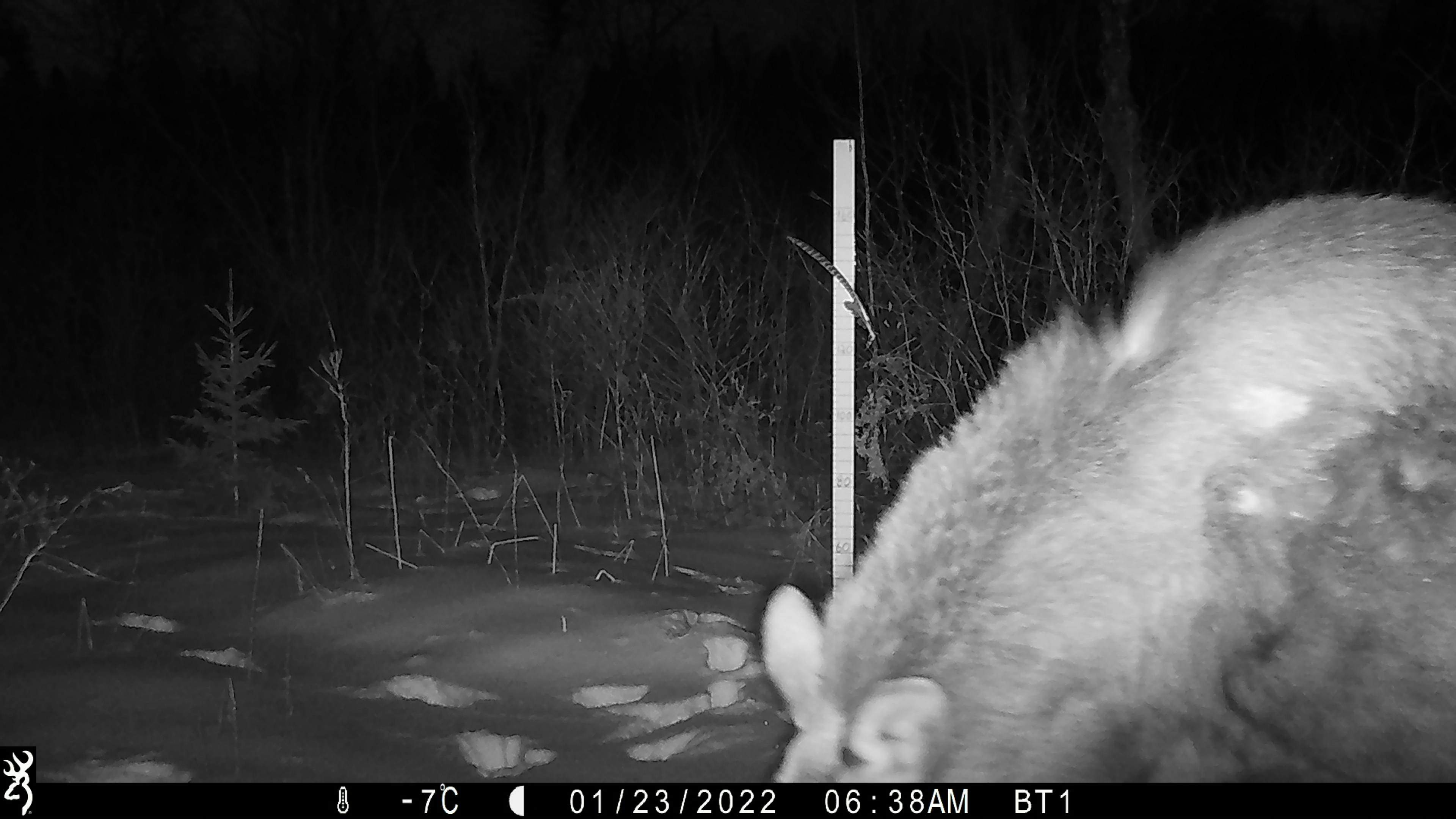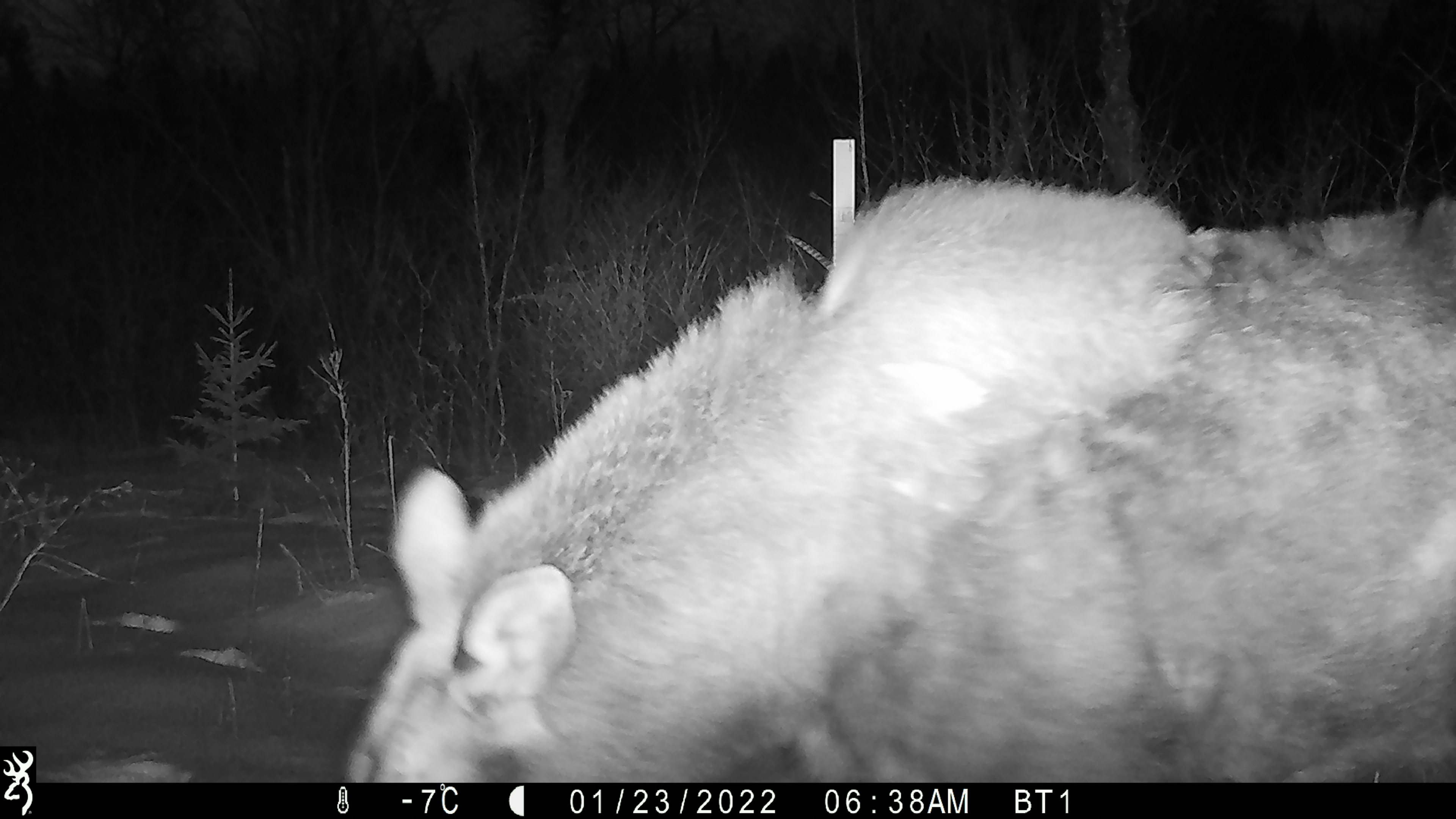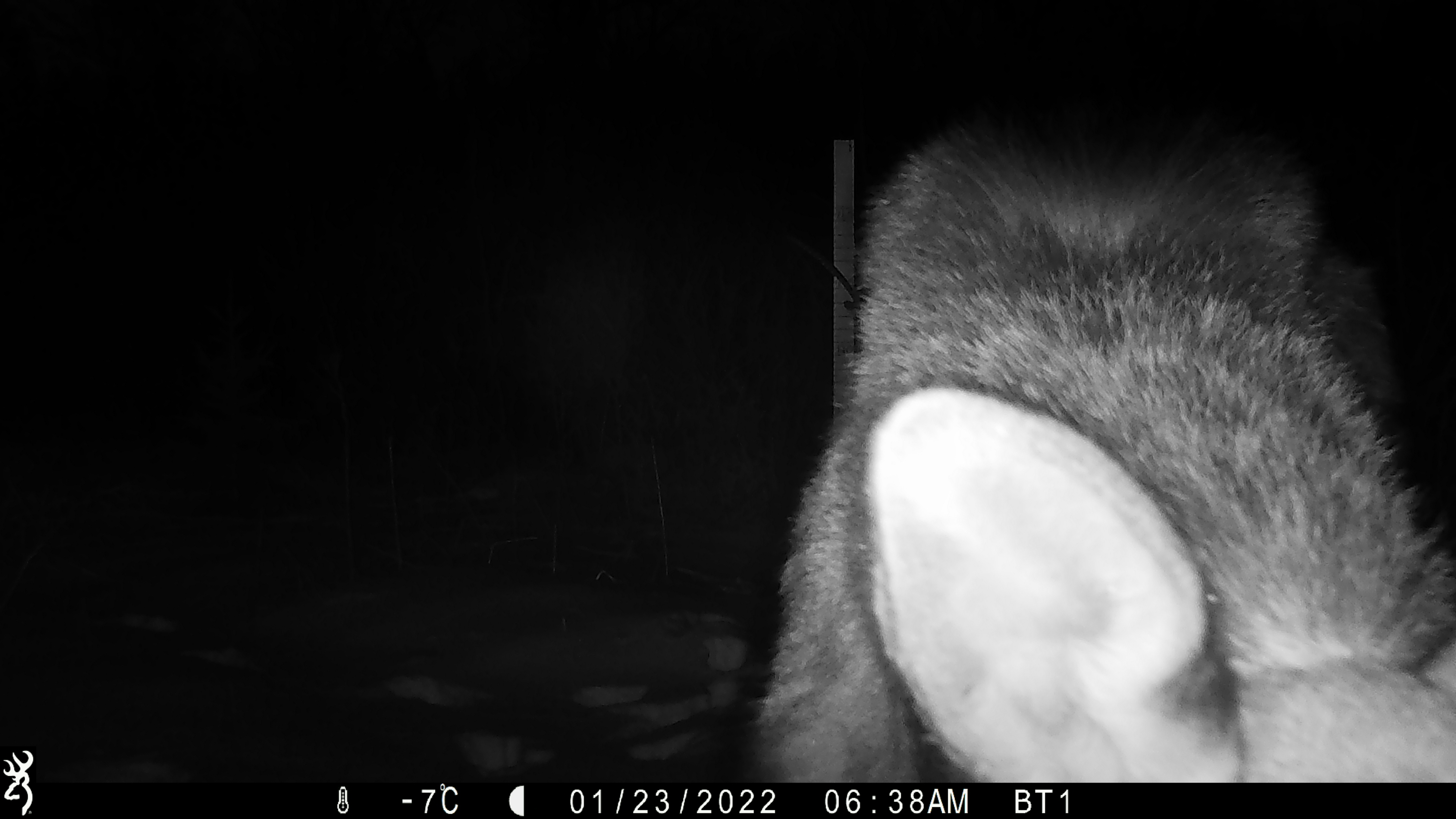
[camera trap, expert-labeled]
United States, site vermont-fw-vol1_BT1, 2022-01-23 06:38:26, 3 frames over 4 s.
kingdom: Animalia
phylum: Chordata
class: Mammalia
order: Artiodactyla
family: Cervidae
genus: Alces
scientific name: Alces alces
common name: moose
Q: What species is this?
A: Moose (Alces alces).